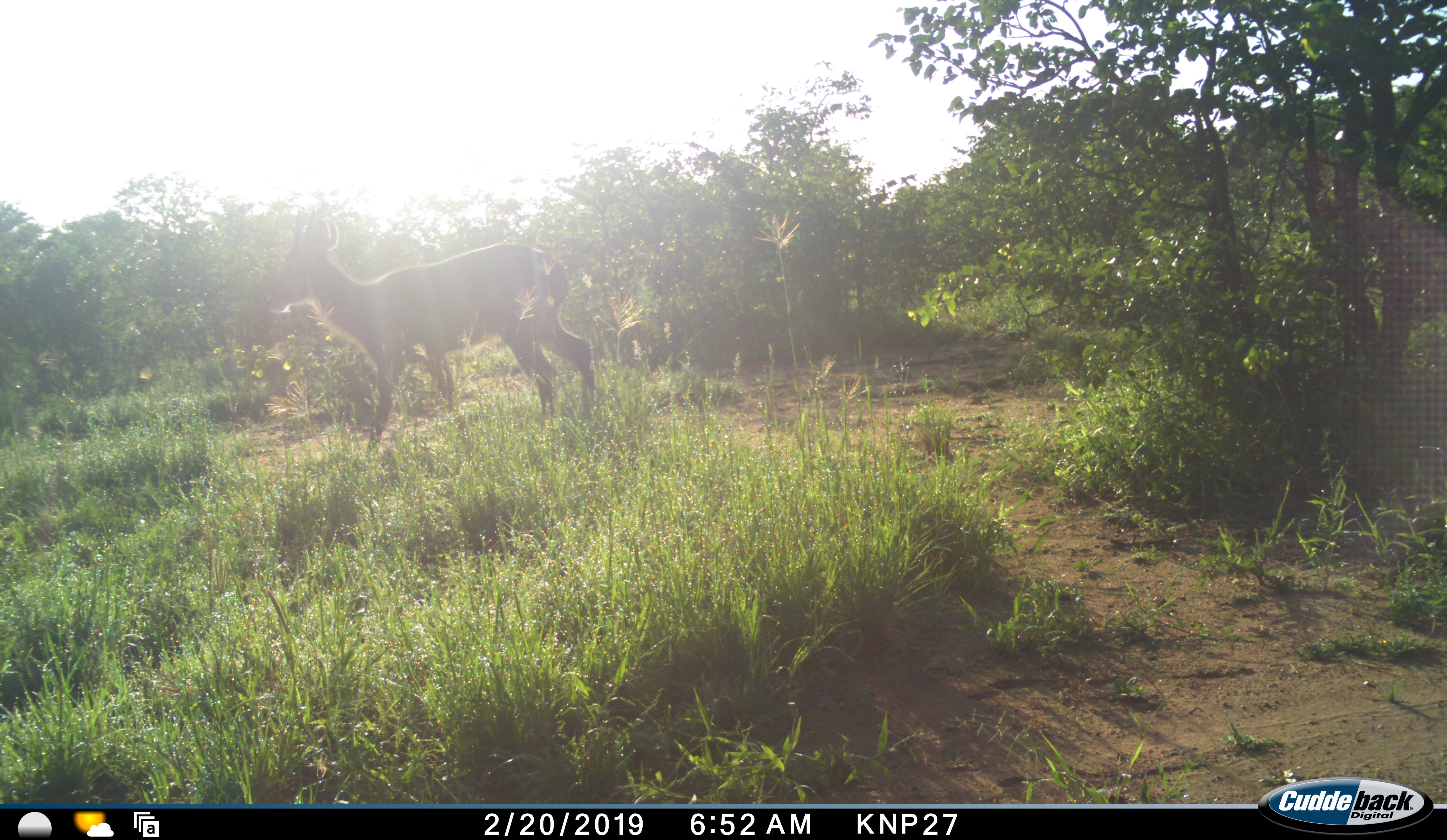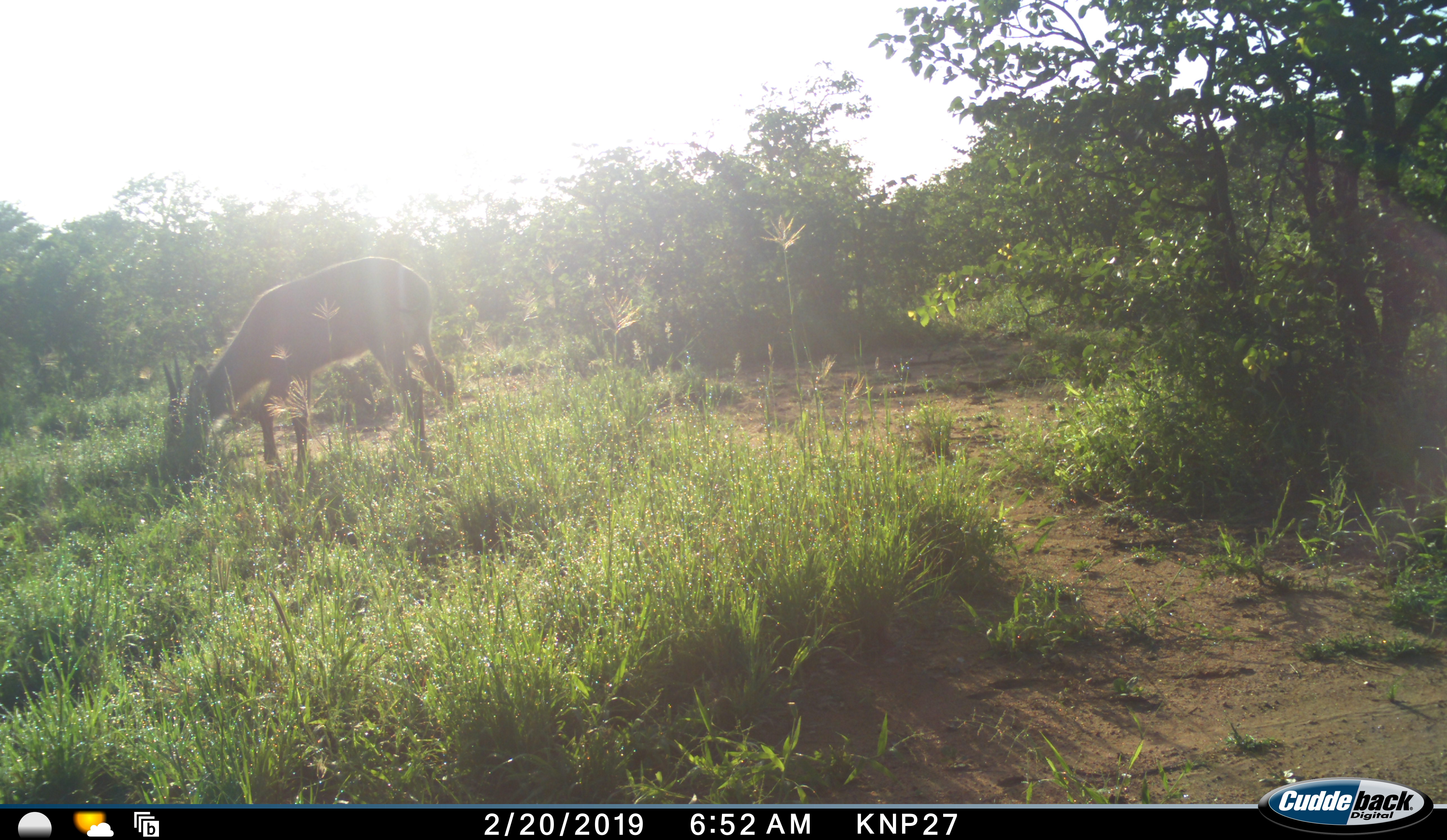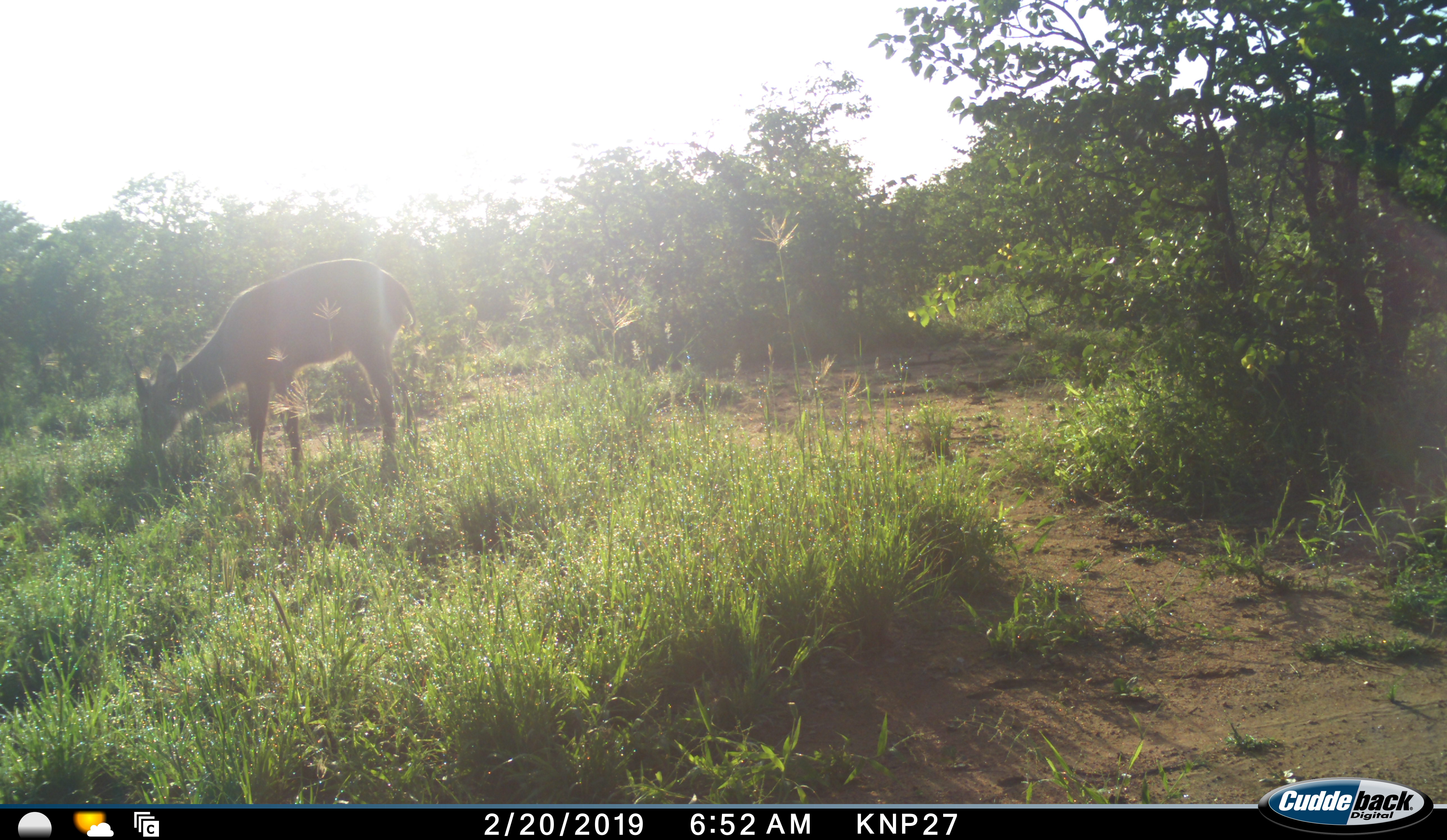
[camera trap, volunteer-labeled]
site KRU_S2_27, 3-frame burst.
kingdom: Animalia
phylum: Chordata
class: Mammalia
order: Artiodactyla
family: Bovidae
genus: Aepyceros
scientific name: Aepyceros melampus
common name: impala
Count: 1.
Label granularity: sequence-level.